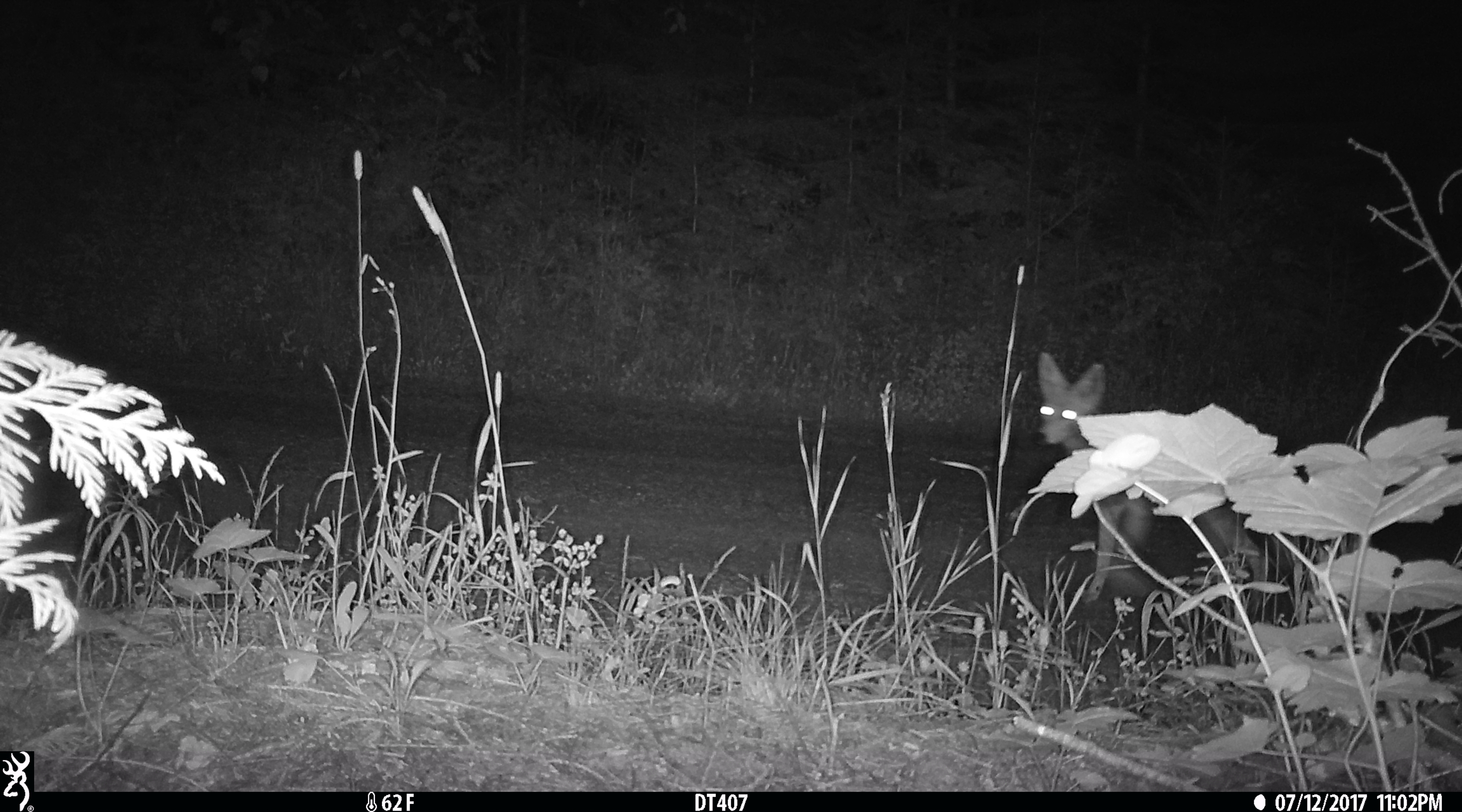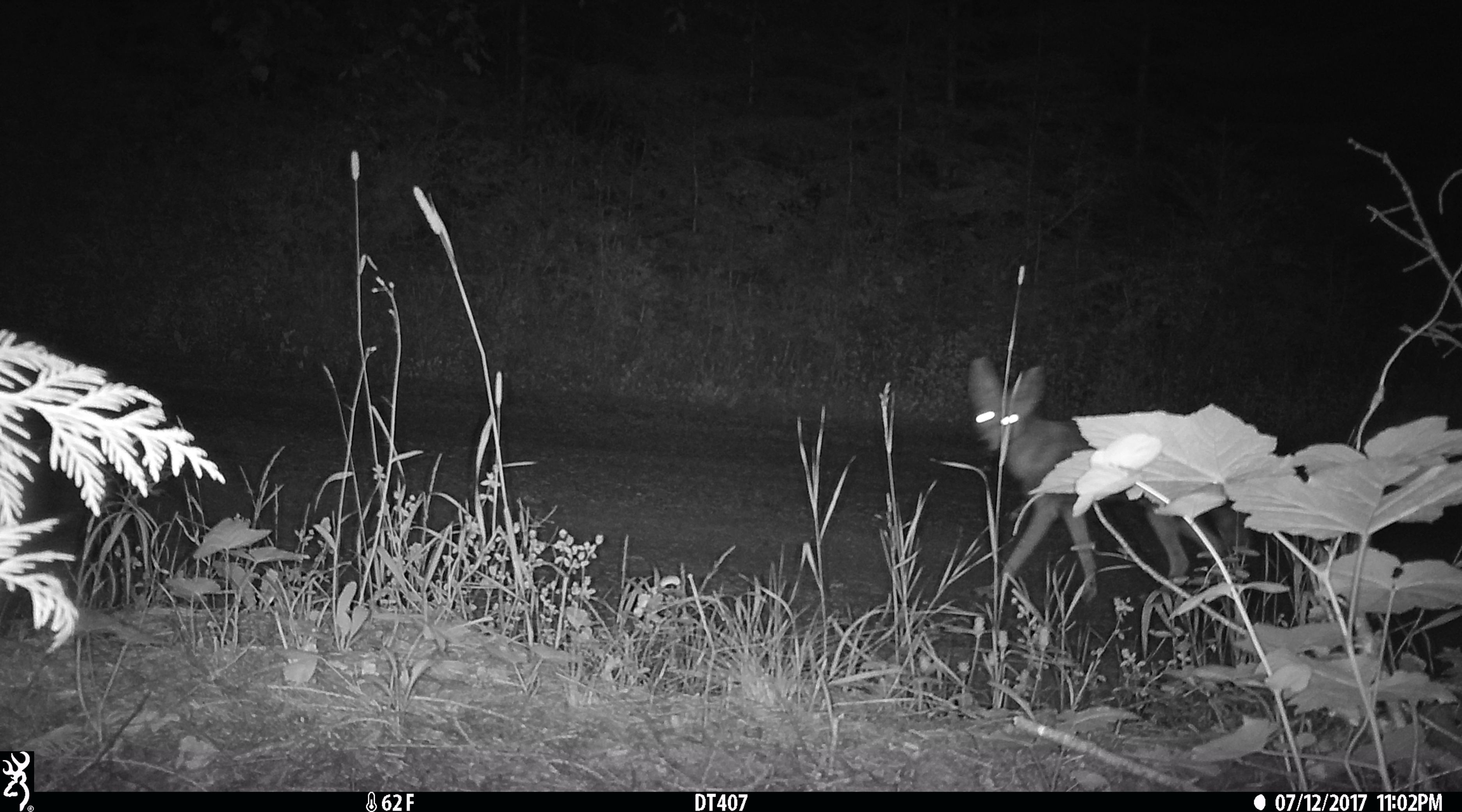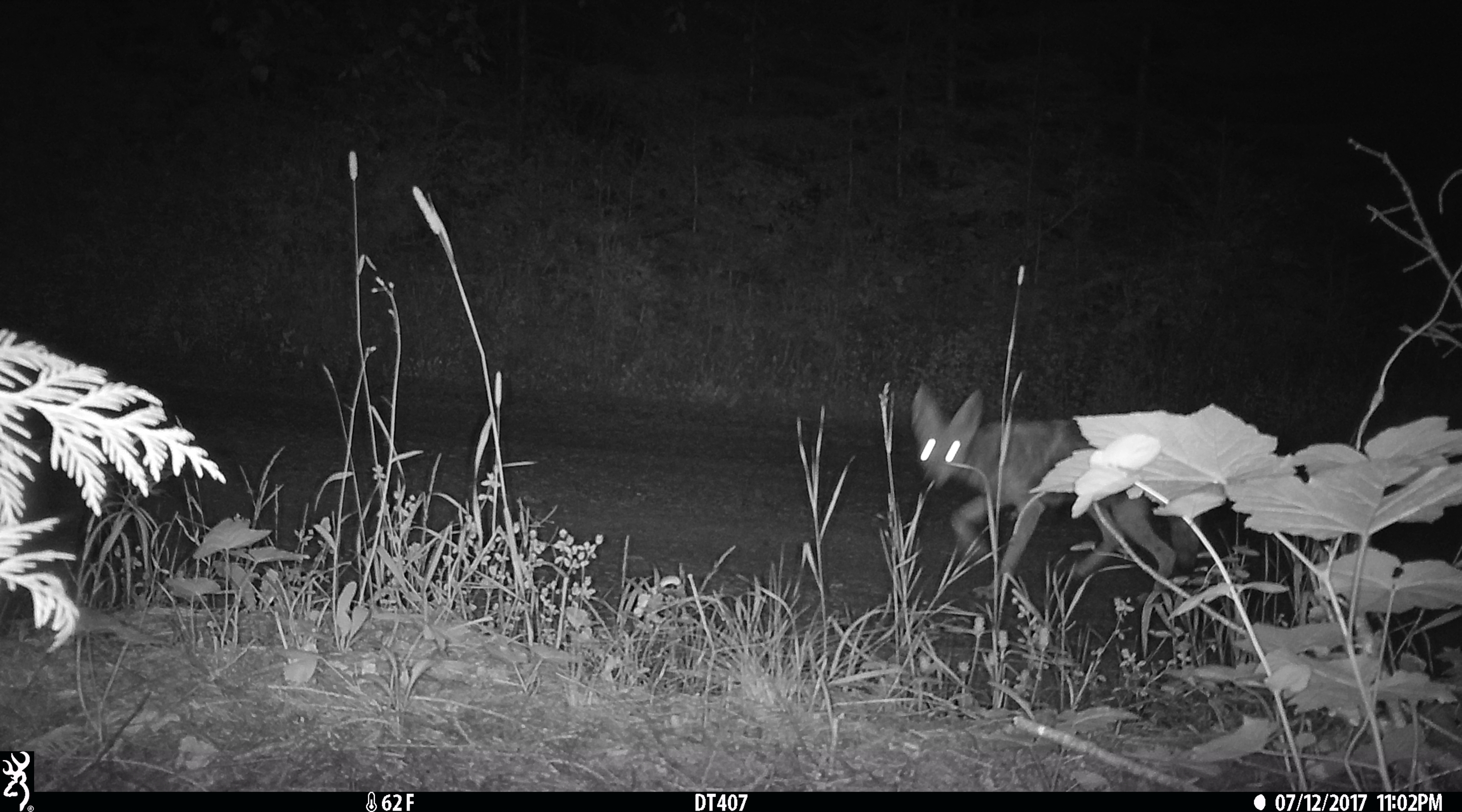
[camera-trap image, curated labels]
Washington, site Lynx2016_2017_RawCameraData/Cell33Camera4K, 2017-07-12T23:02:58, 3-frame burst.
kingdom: Animalia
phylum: Chordata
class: Mammalia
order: Carnivora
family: Canidae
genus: Canis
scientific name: Canis latrans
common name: coyote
Canis latrans (coyote). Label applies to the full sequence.